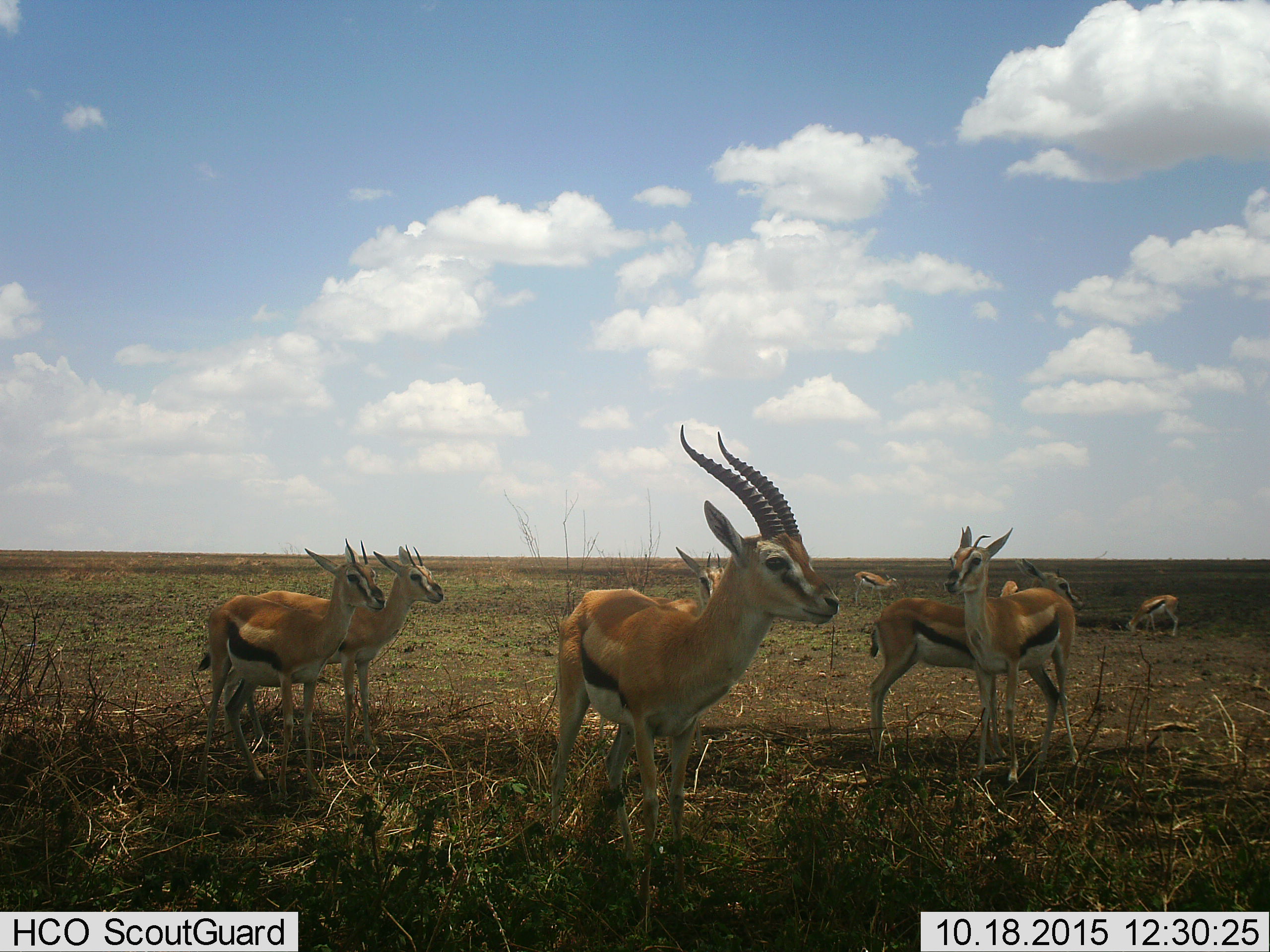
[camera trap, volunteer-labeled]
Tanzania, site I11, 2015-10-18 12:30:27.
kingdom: Animalia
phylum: Chordata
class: Mammalia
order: Artiodactyla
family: Bovidae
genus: Eudorcas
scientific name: Eudorcas thomsonii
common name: thomson's gazelle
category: gazellethomsons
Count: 9.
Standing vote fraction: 100%.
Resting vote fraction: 0%.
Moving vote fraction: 10%.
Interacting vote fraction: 20%.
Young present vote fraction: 20%.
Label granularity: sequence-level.